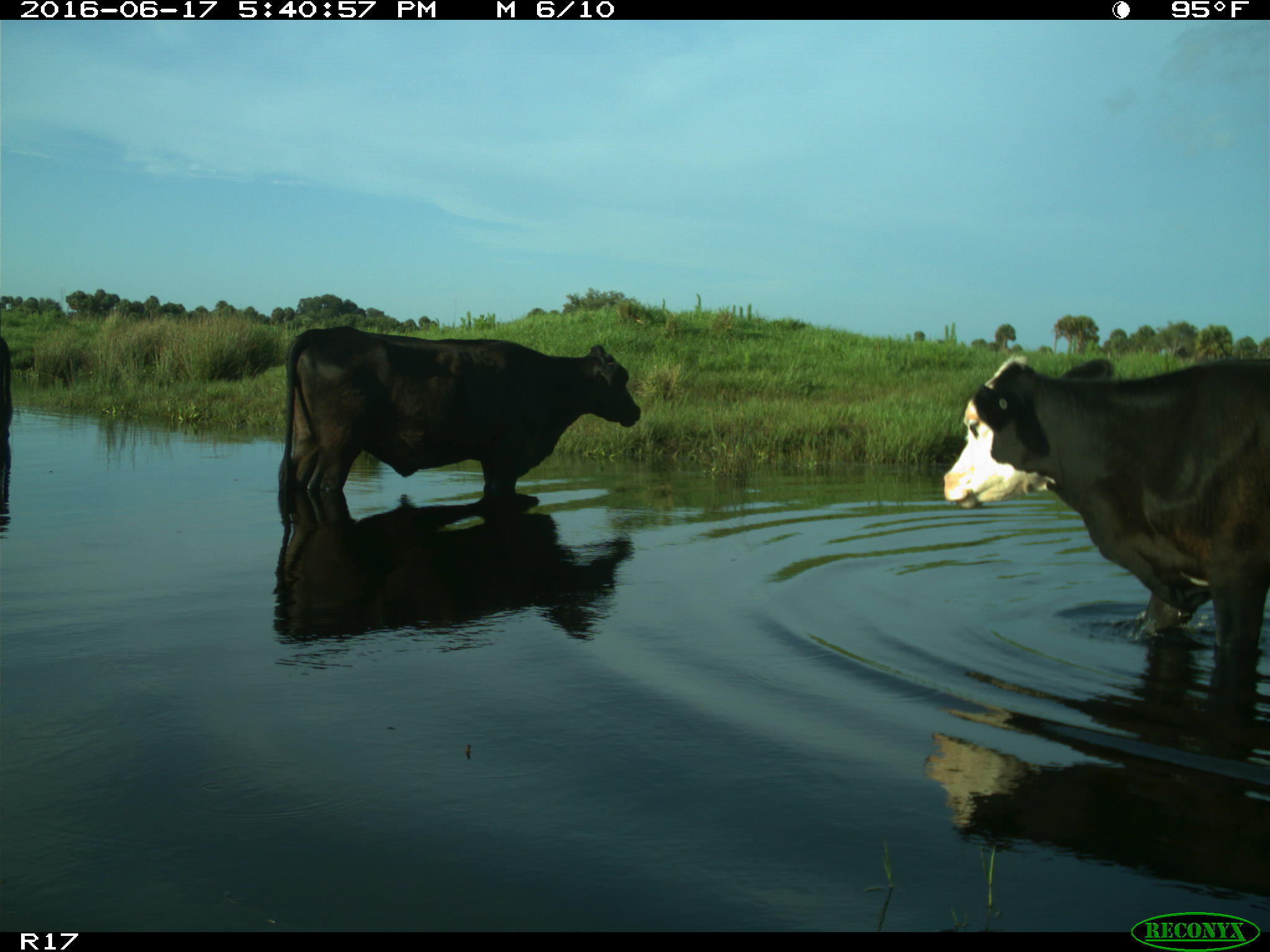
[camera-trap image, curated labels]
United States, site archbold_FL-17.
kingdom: Animalia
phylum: Chordata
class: Mammalia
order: Artiodactyla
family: Bovidae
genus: Bos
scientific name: Bos taurus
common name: domestic cow